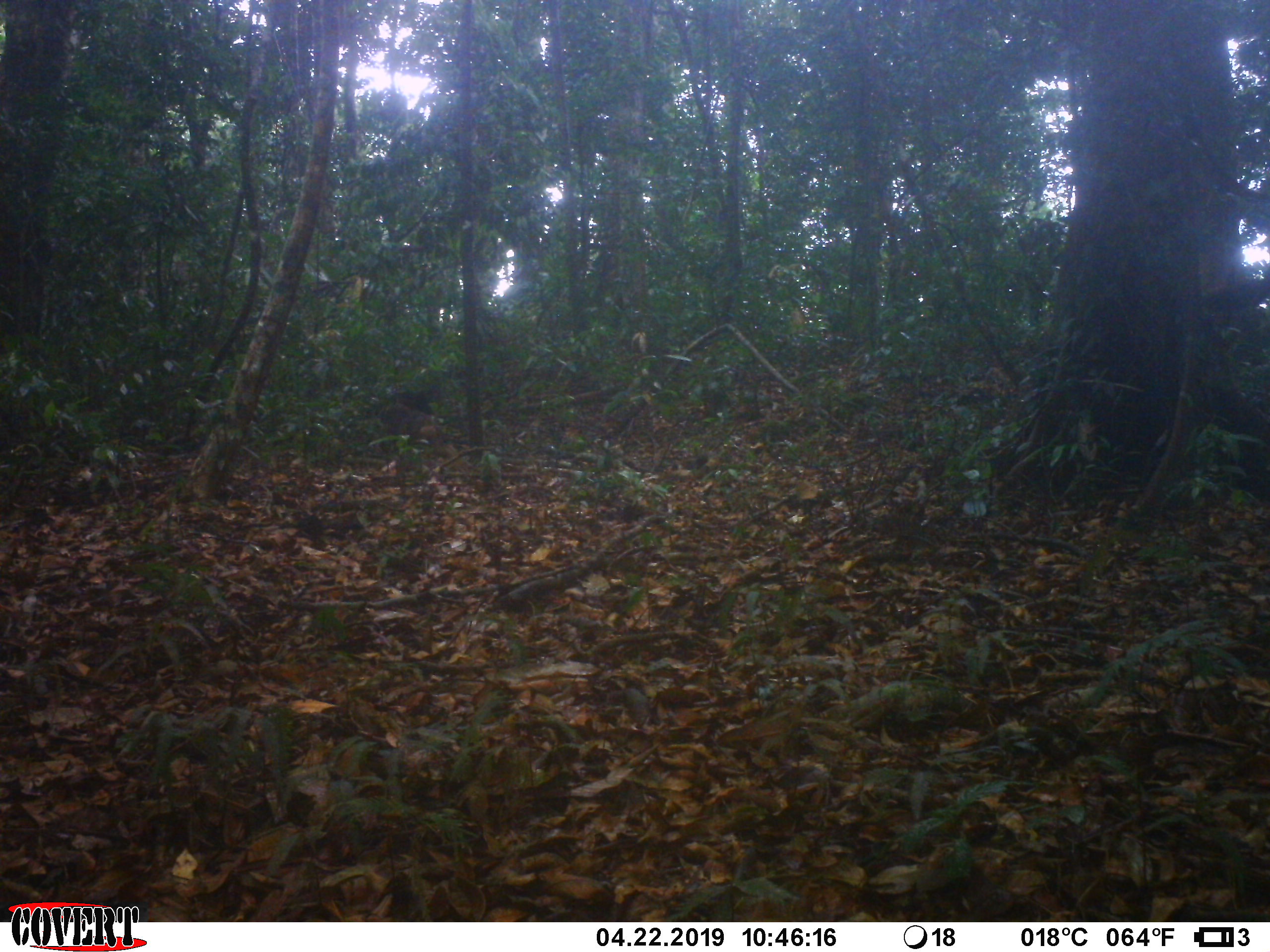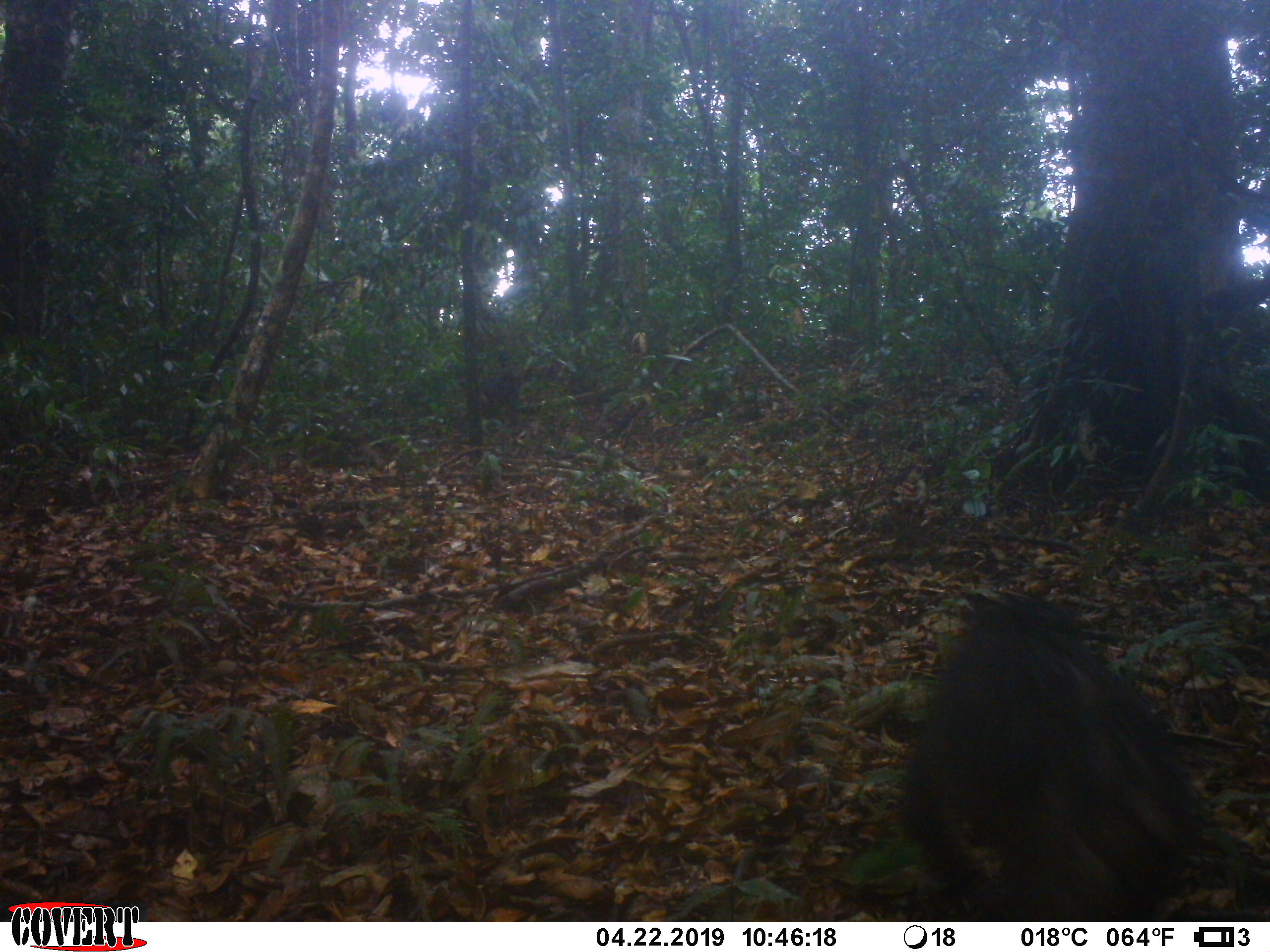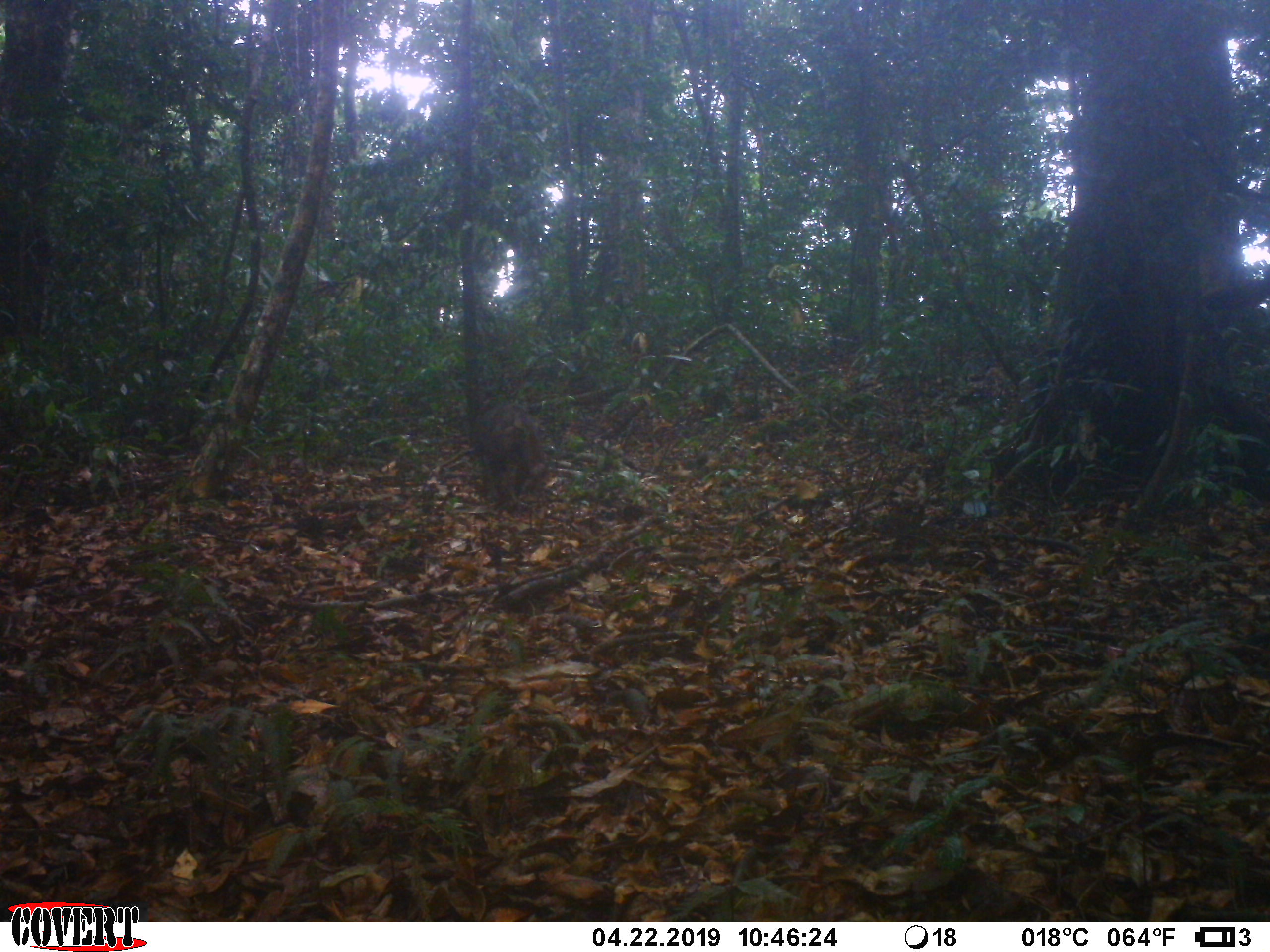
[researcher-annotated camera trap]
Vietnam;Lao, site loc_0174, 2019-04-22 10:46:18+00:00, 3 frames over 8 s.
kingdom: Animalia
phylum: Chordata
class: Mammalia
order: Primates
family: Cercopithecidae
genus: Macaca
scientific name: Macaca arctoides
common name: stump-tailed macaque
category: stump tailed macaque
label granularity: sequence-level